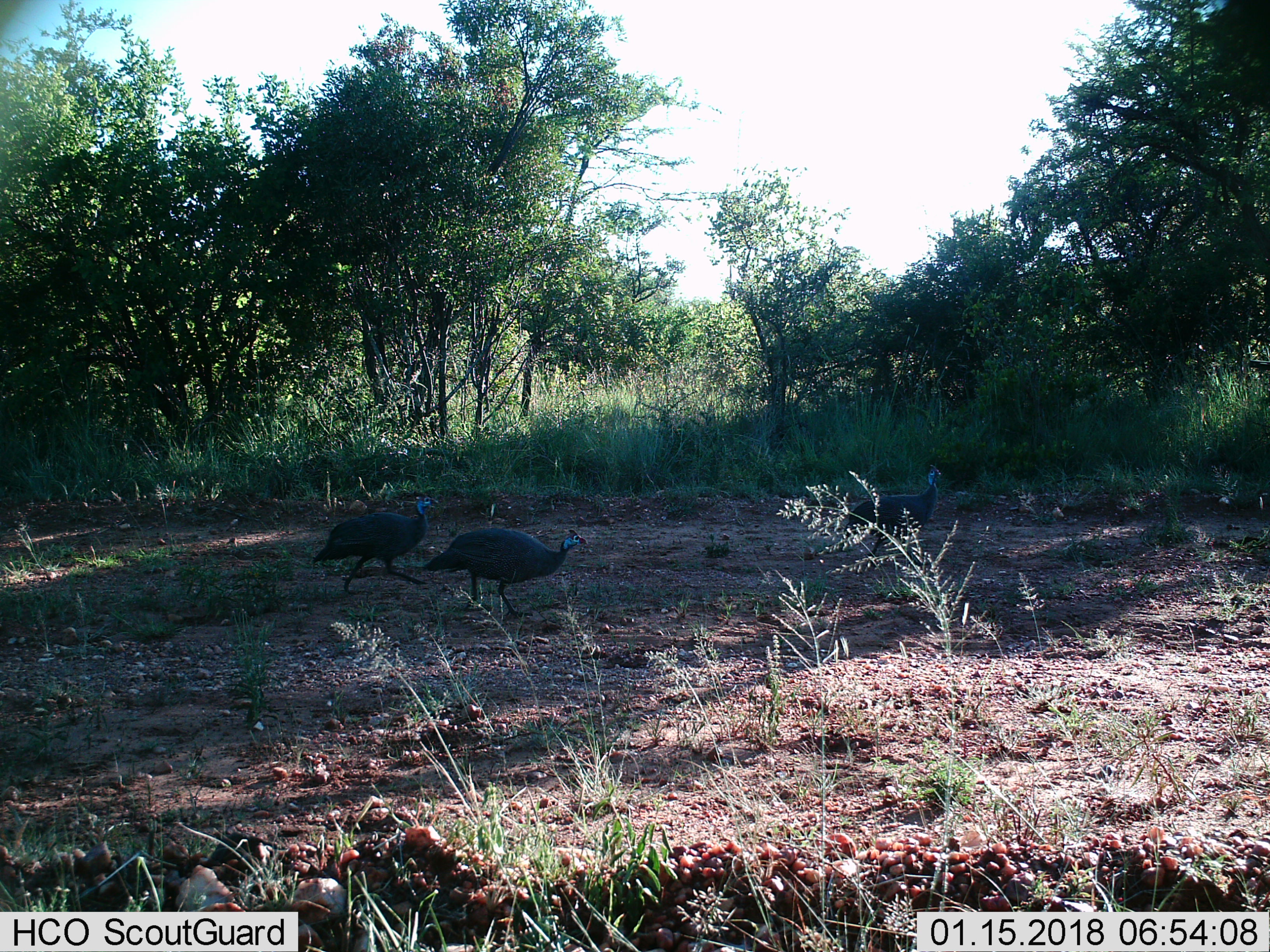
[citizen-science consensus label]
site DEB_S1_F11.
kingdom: Animalia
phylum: Chordata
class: Aves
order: Galliformes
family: Numididae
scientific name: Numididae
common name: guineafowl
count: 3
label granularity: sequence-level